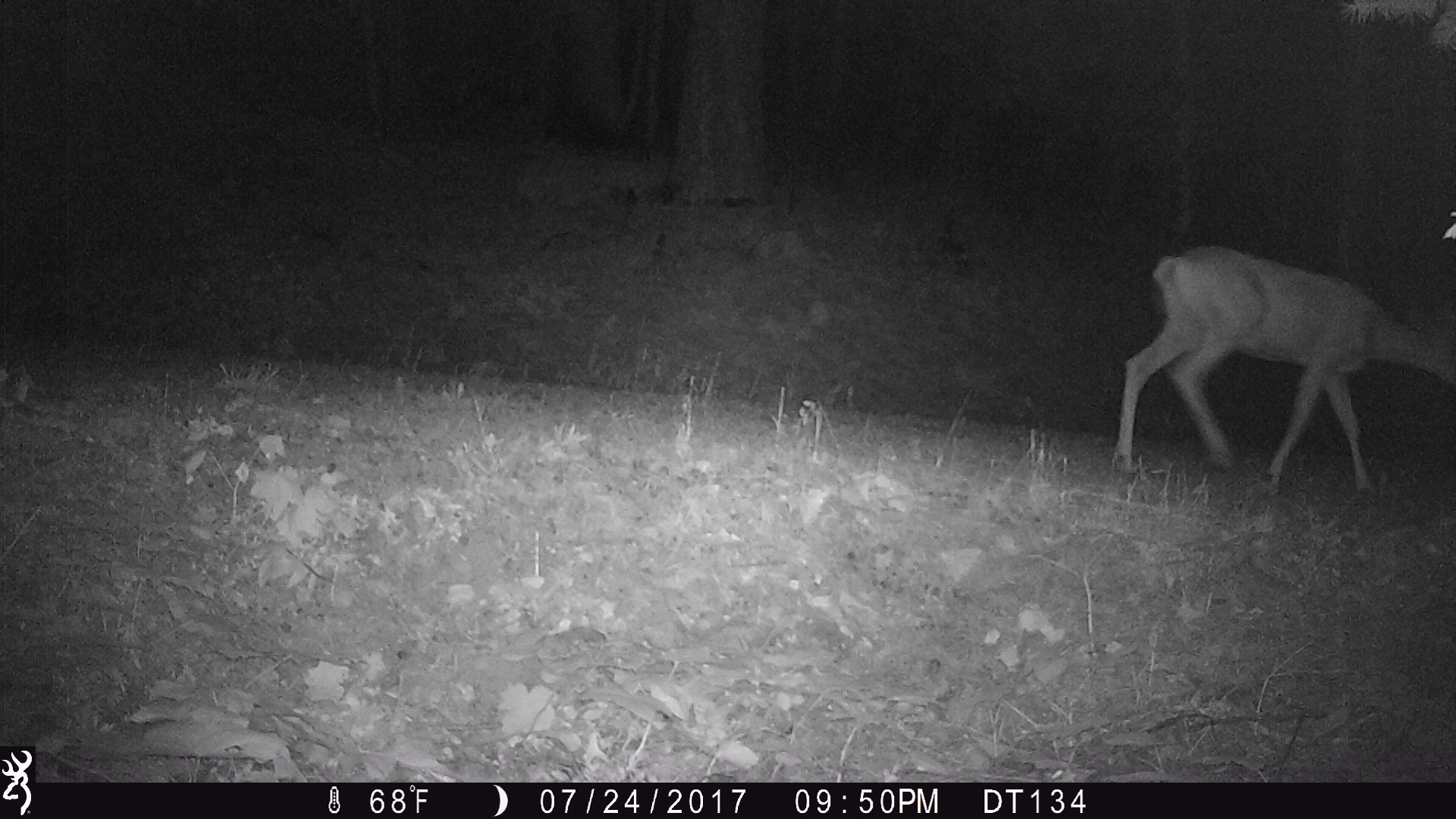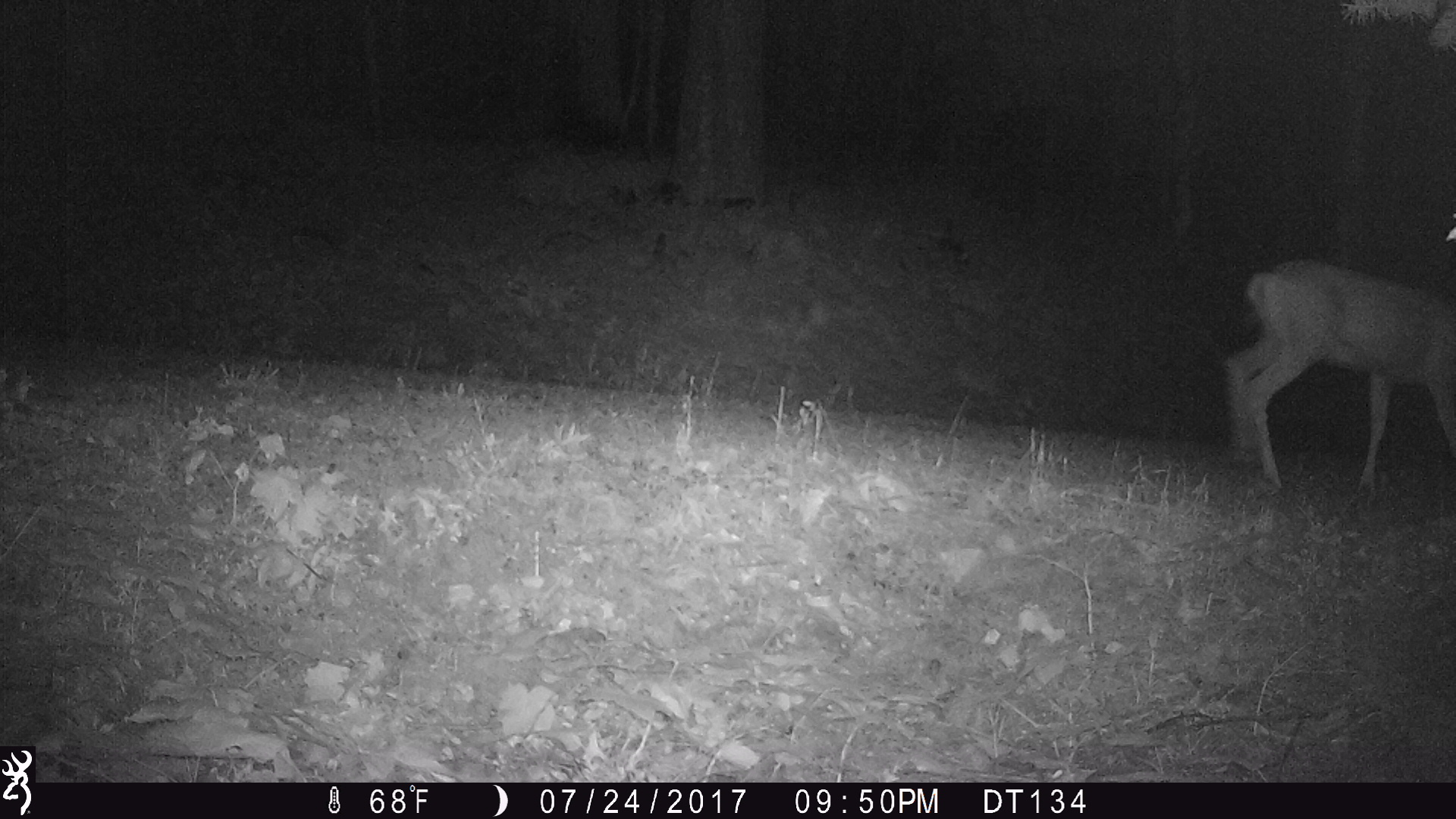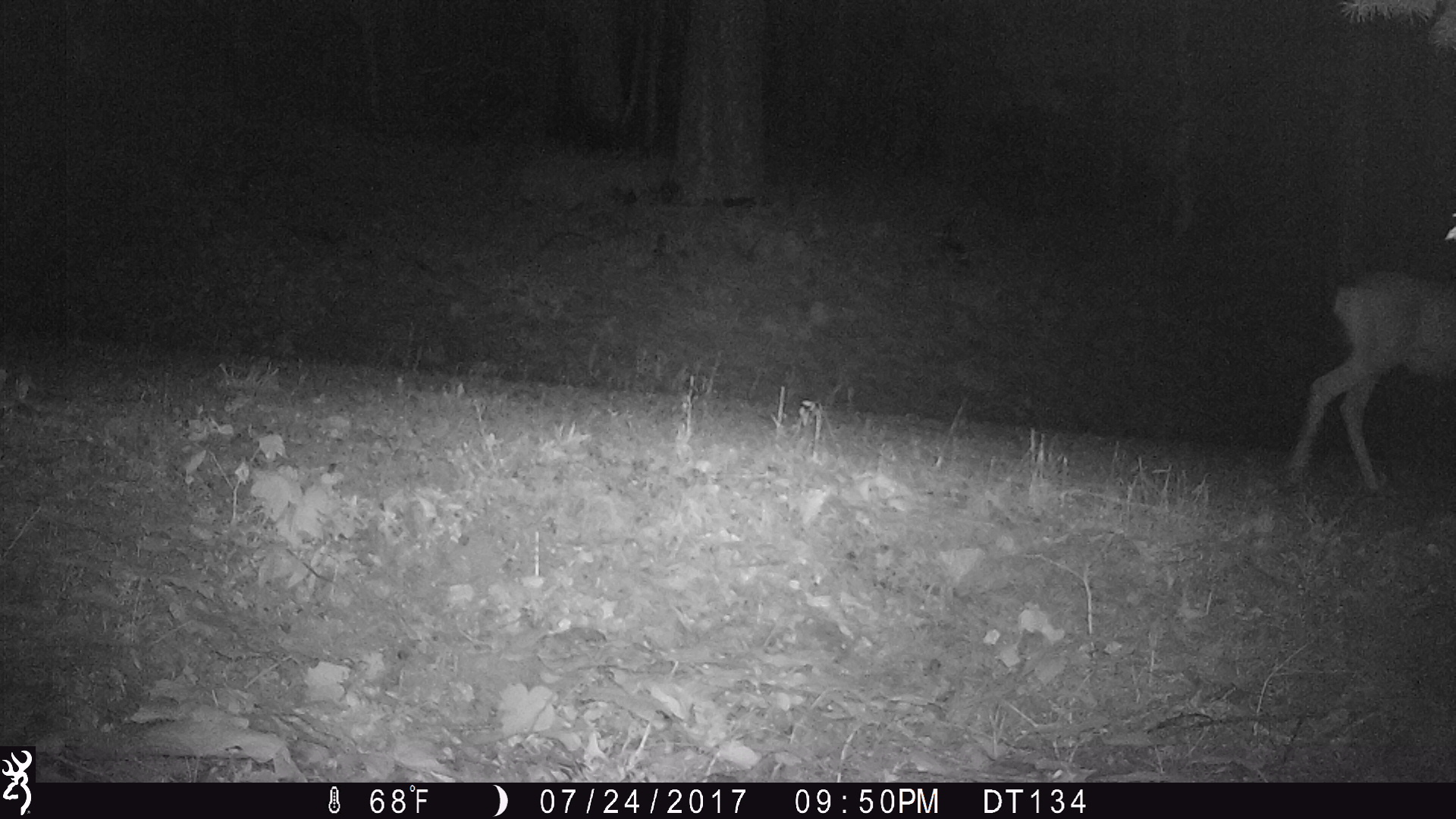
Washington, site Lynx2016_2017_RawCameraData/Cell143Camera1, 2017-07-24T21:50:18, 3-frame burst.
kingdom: Animalia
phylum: Chordata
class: Mammalia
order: Artiodactyla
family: Cervidae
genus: Odocoileus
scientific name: Odocoileus hemionus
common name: mule deer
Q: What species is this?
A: Odocoileus hemionus (mule deer).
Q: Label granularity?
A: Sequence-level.